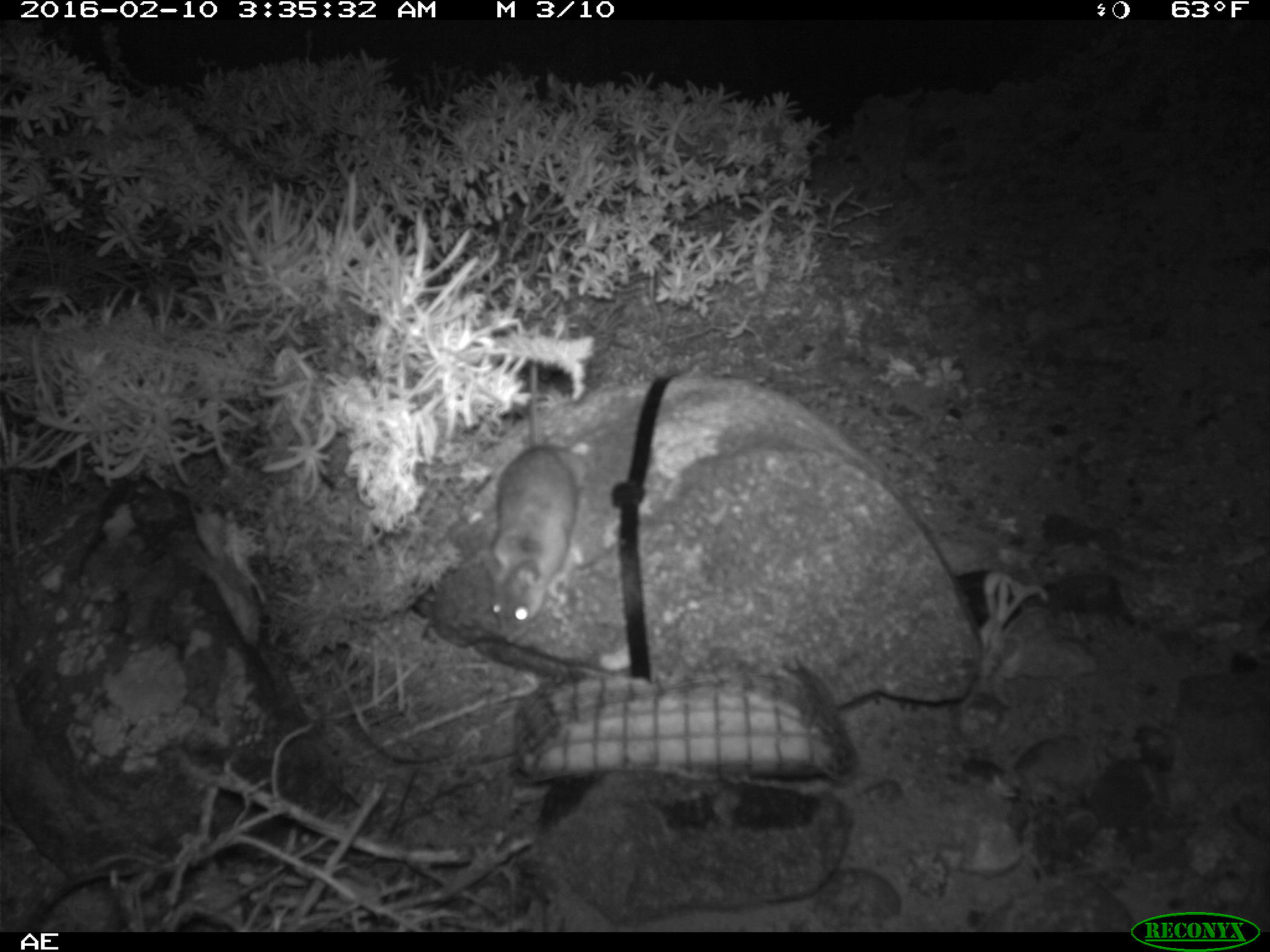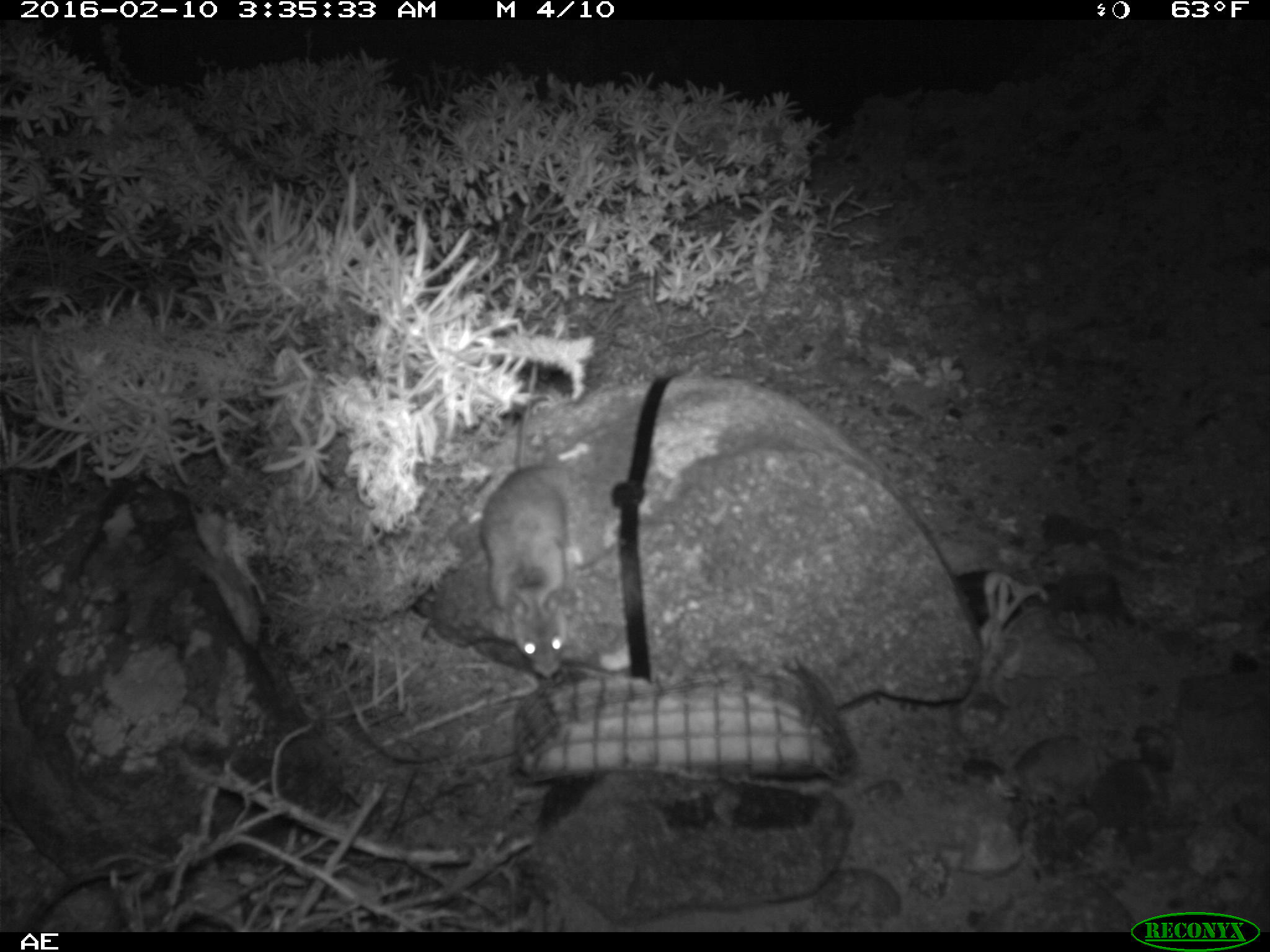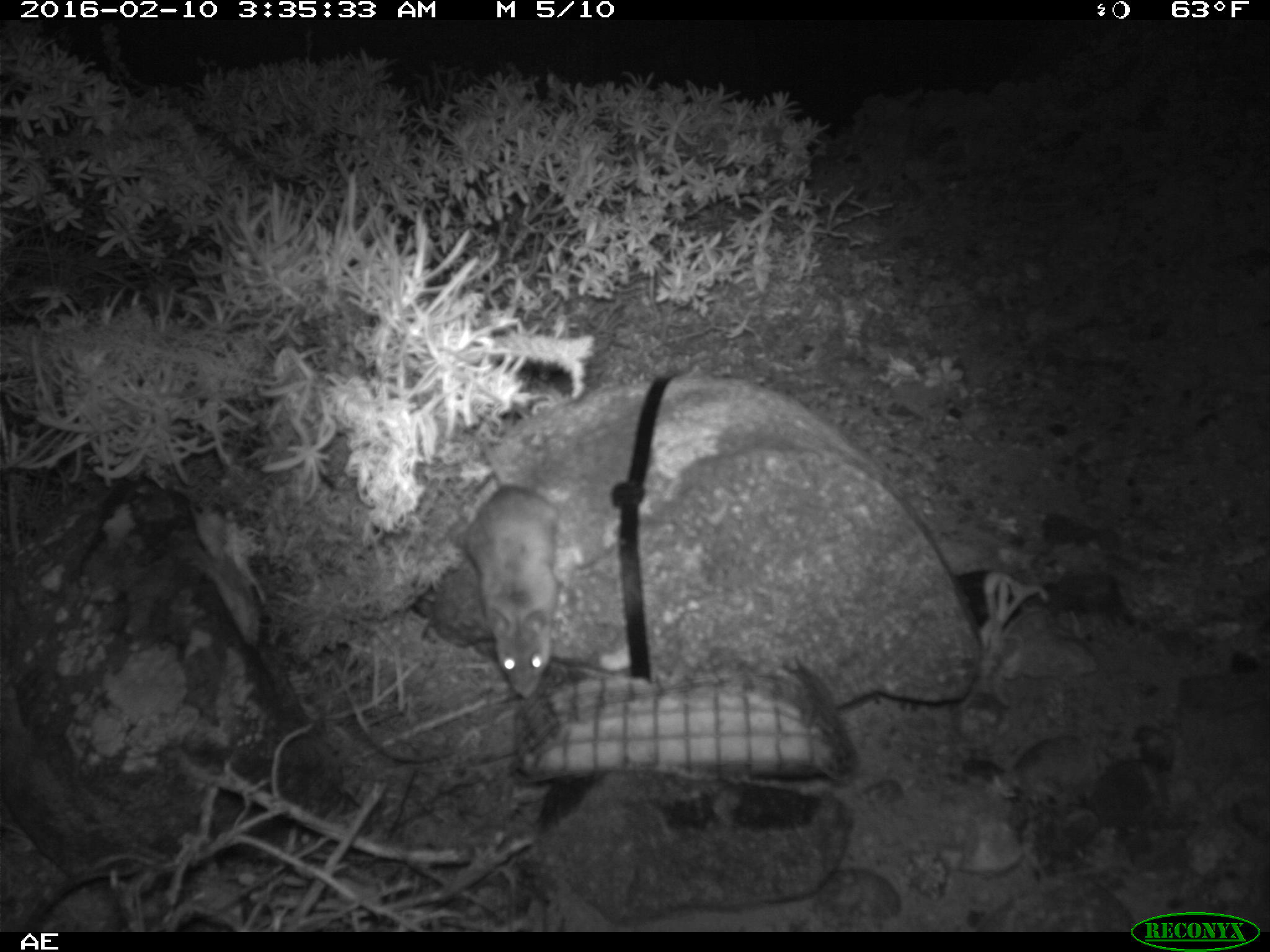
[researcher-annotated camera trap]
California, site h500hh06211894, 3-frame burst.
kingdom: Animalia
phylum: Chordata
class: Mammalia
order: Rodentia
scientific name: Rodentia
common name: rodent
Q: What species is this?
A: Rodent (Rodentia).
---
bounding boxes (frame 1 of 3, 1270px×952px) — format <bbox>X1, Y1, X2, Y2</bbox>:
rodent: <bbox>480, 359, 583, 643</bbox>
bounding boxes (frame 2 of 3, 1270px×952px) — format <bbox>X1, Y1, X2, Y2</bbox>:
rodent: <bbox>478, 364, 584, 680</bbox>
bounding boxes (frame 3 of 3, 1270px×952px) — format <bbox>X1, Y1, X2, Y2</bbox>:
rodent: <bbox>458, 428, 559, 697</bbox>